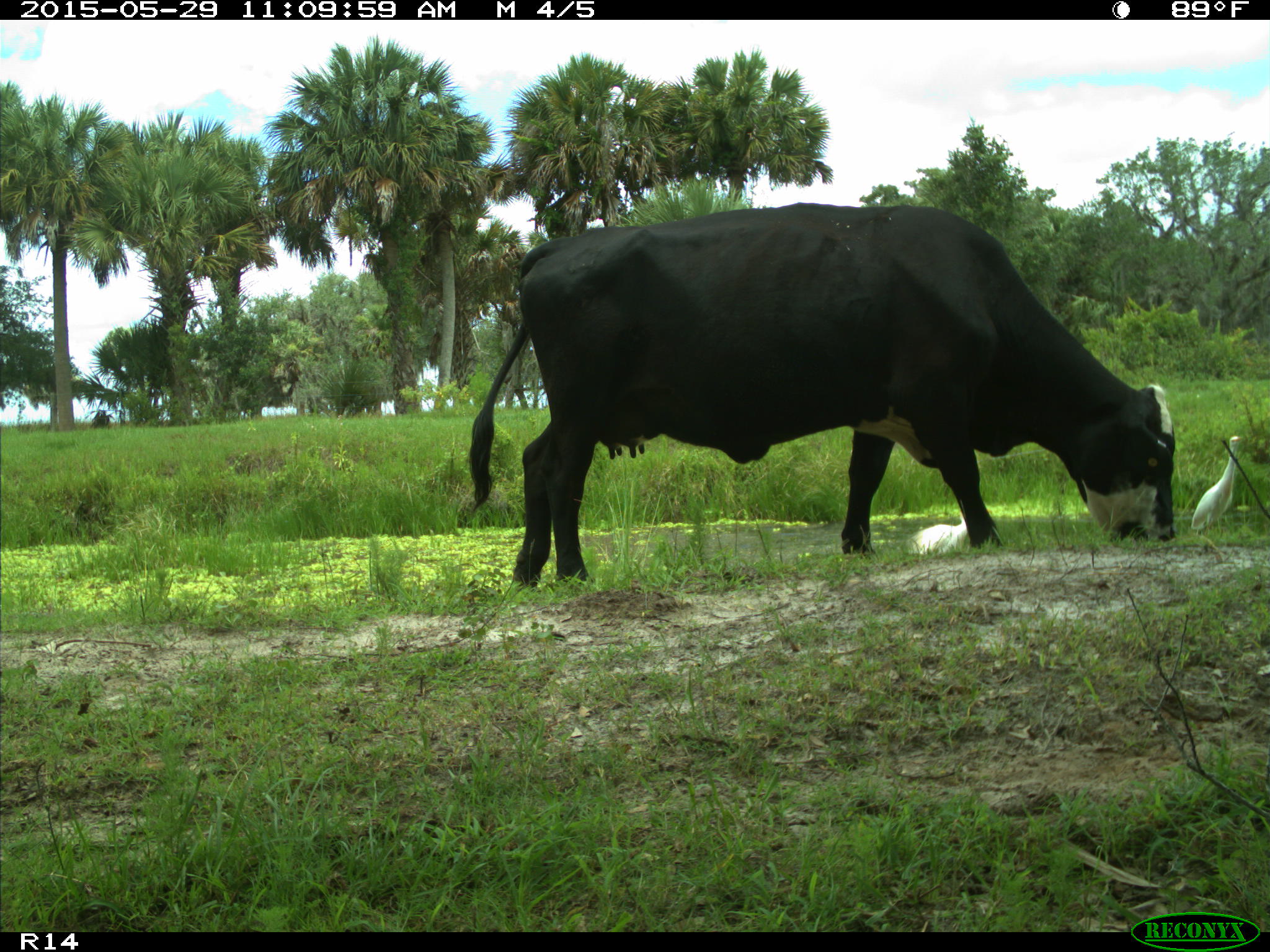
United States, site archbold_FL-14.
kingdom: Animalia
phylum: Chordata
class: Mammalia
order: Artiodactyla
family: Bovidae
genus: Bos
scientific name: Bos taurus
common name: domestic cow